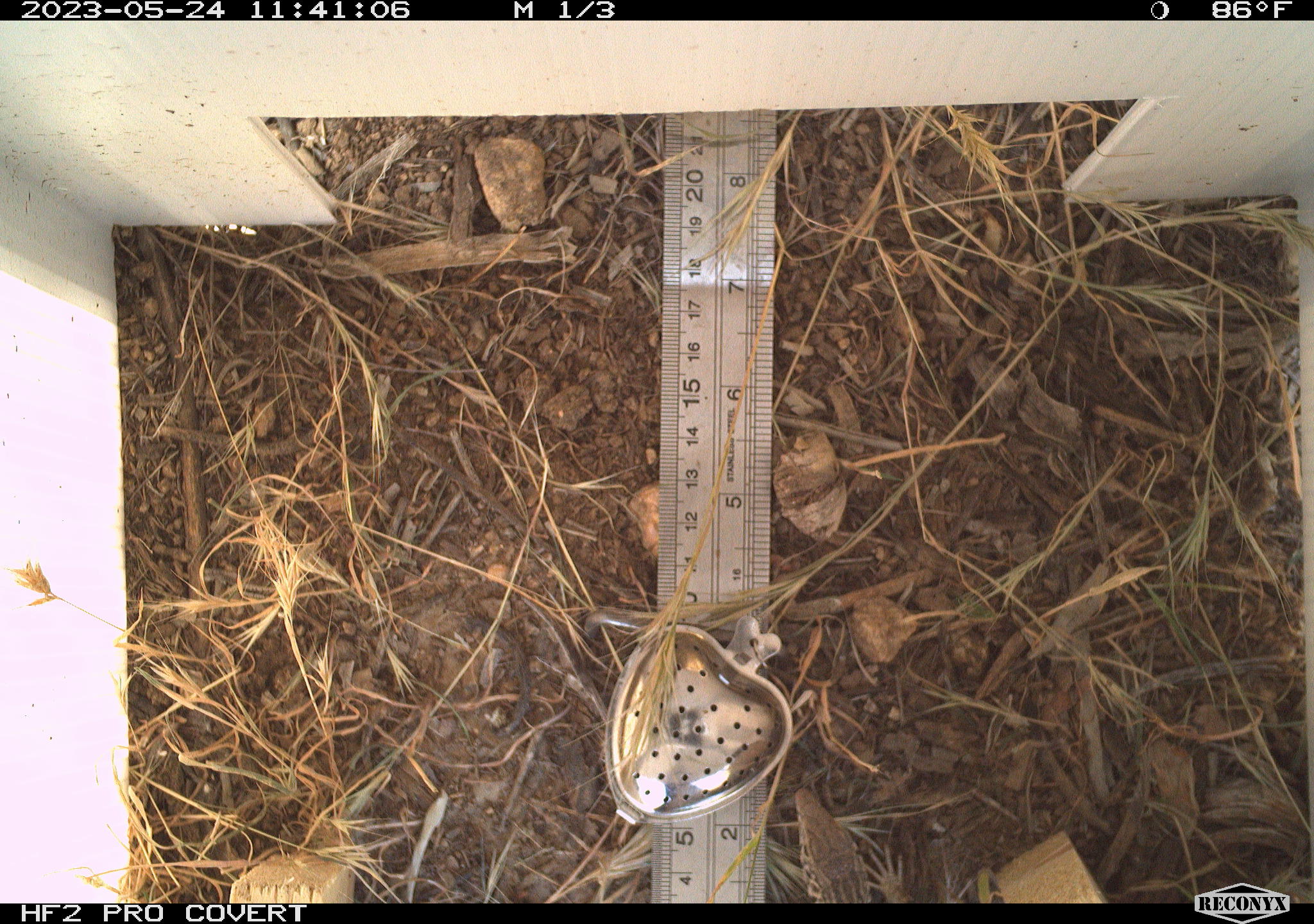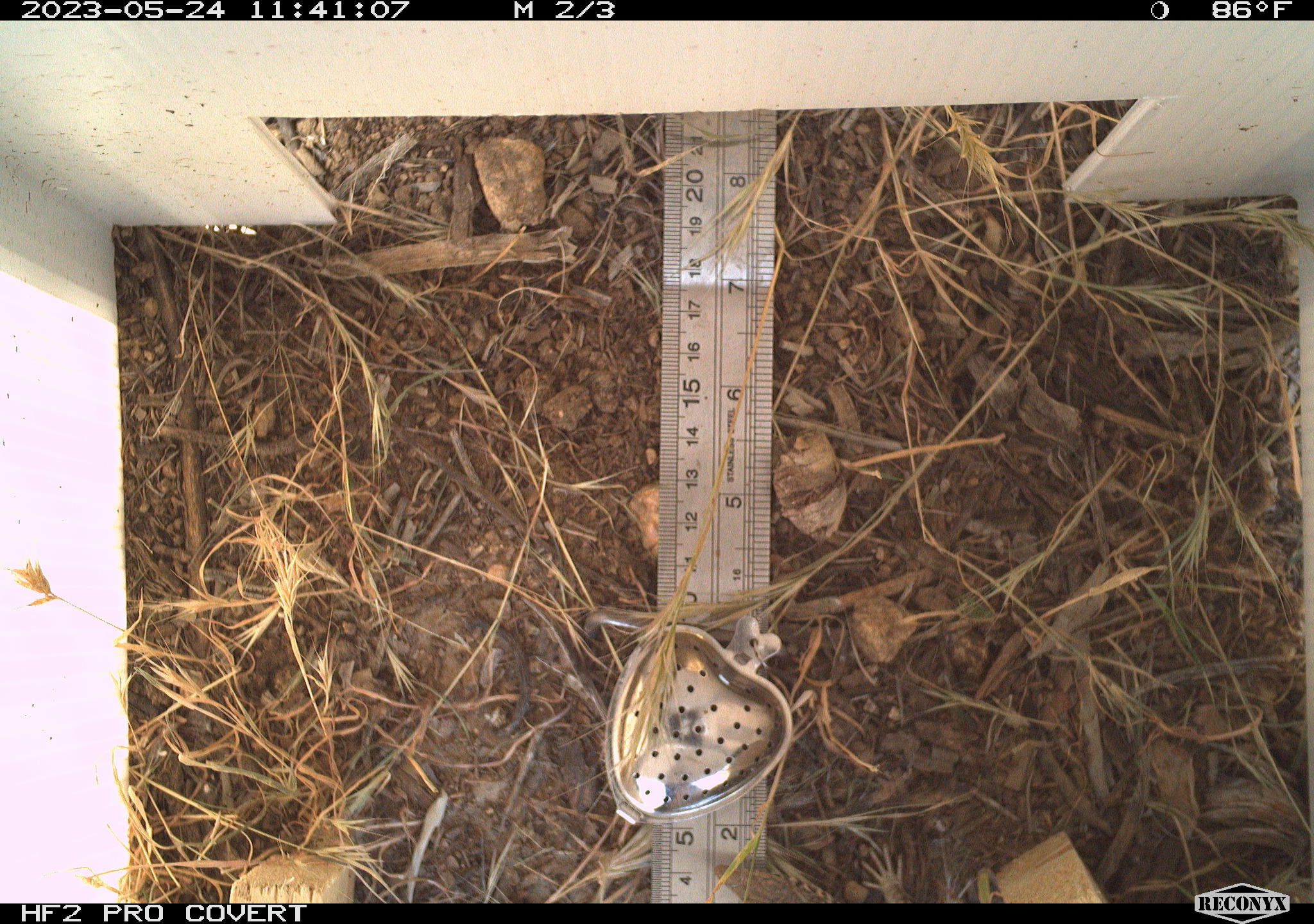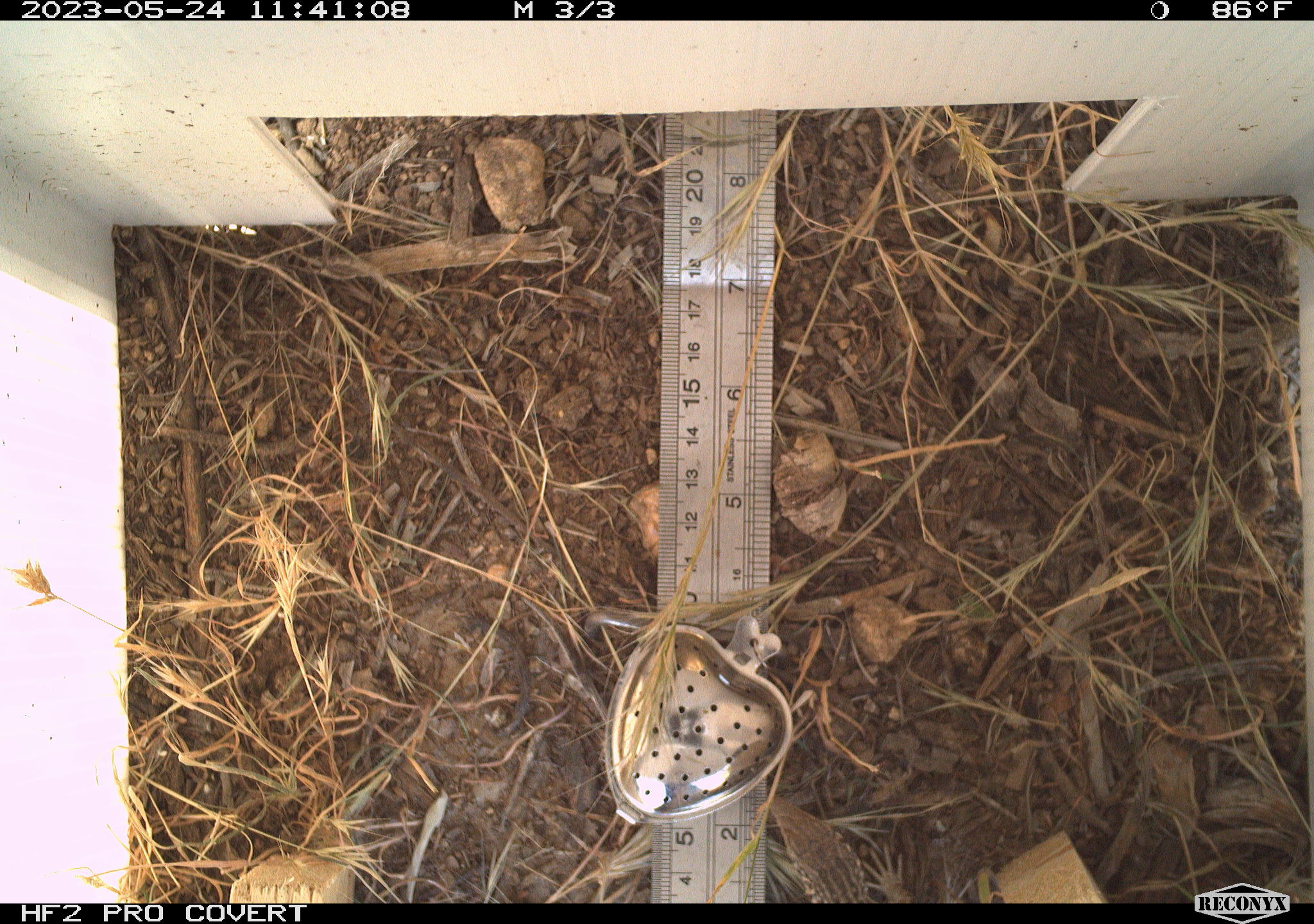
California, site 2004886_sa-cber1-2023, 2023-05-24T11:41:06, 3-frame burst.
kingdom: Animalia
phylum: Chordata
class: Reptilia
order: Squamata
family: Teiidae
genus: Aspidoscelis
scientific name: Aspidoscelis tigris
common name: western whiptail